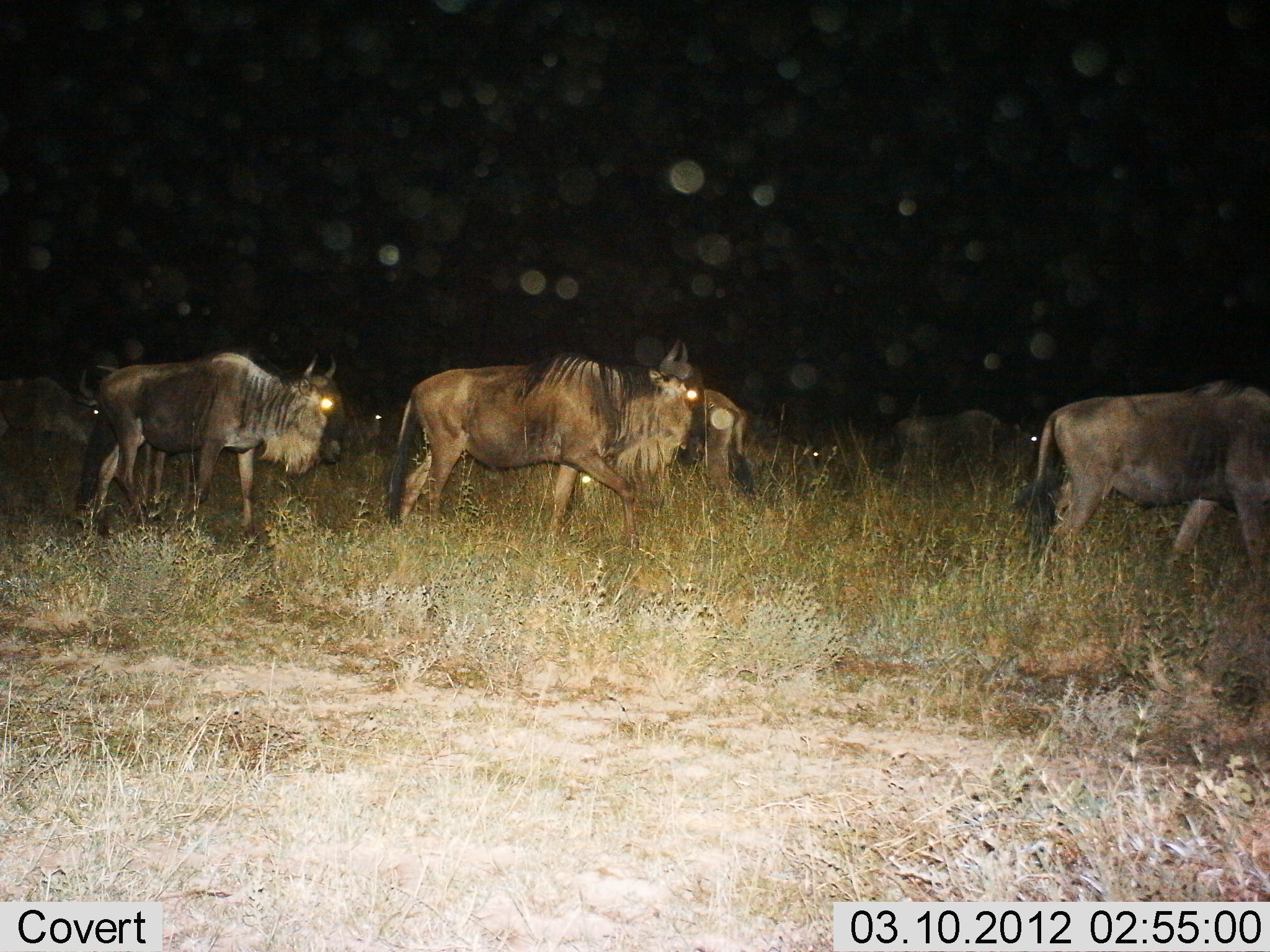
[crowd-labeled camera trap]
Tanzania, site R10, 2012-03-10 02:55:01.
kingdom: Animalia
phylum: Chordata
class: Mammalia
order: Artiodactyla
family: Bovidae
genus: Connochaetes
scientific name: Connochaetes taurinus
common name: blue wildebeest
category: wildebeest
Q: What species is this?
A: Wildebeest (blue wildebeest) (Connochaetes taurinus).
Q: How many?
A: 7.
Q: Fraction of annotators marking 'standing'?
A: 17%.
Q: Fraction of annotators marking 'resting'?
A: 11%.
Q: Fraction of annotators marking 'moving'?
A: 100%.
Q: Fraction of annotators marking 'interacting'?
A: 0%.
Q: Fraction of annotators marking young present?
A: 6%.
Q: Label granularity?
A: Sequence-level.